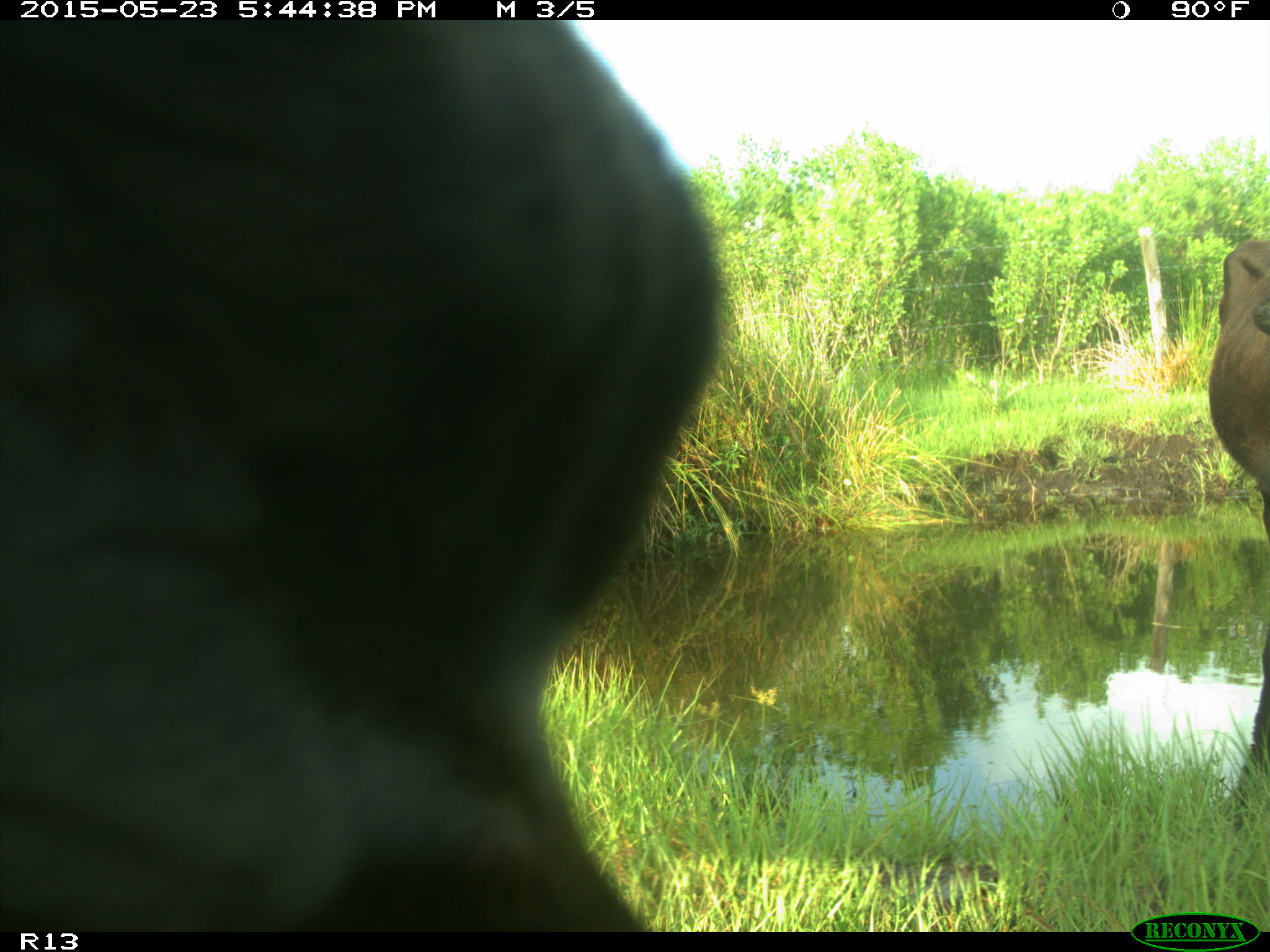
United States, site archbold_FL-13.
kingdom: Animalia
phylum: Chordata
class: Mammalia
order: Artiodactyla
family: Bovidae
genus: Bos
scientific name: Bos taurus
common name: domestic cow